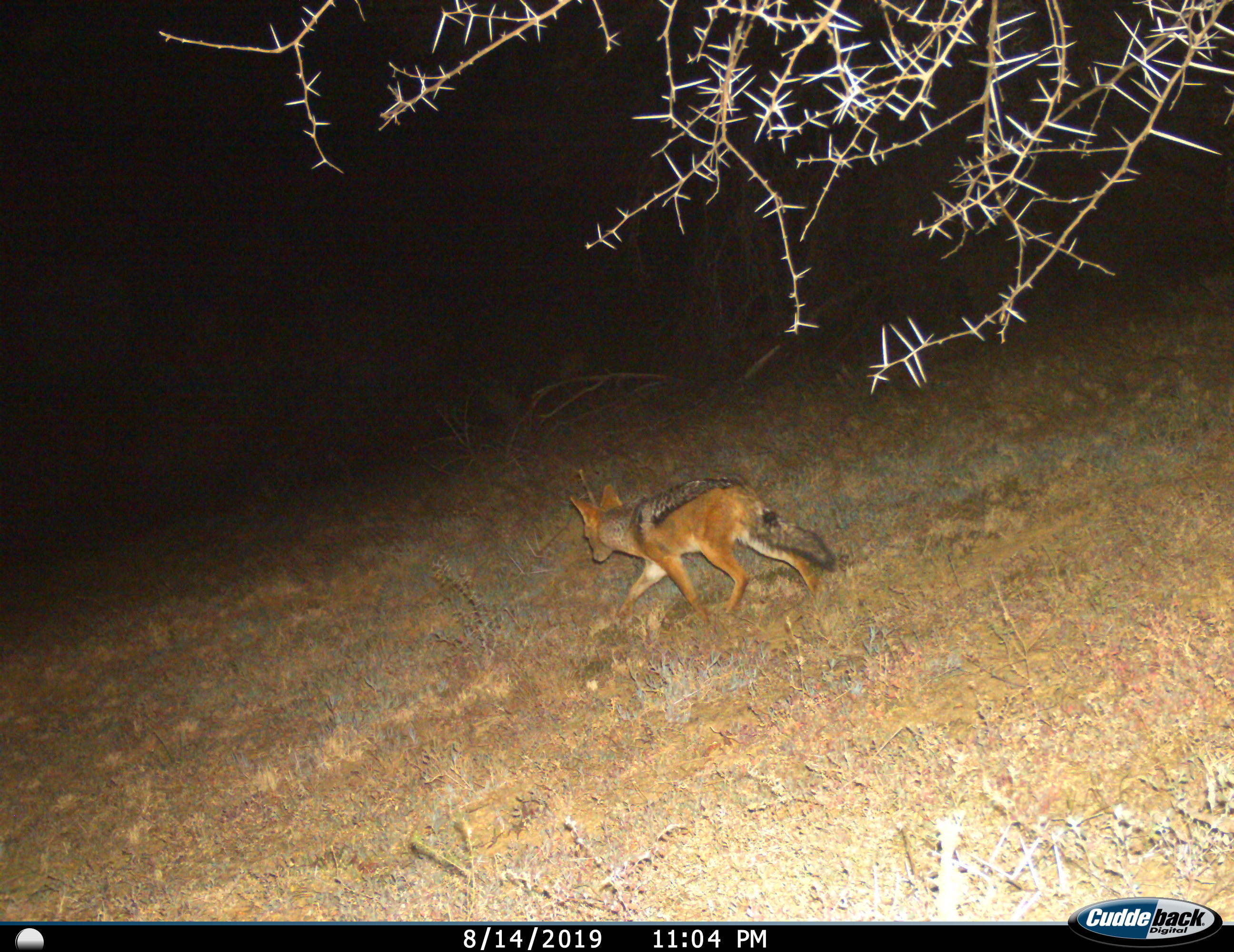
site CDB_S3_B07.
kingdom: Animalia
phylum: Chordata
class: Mammalia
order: Carnivora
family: Canidae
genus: Lupulella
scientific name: Lupulella mesomelas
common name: black-backed jackal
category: jackalblackbacked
Jackalblackbacked (black-backed jackal) (Lupulella mesomelas), count 1. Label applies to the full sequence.